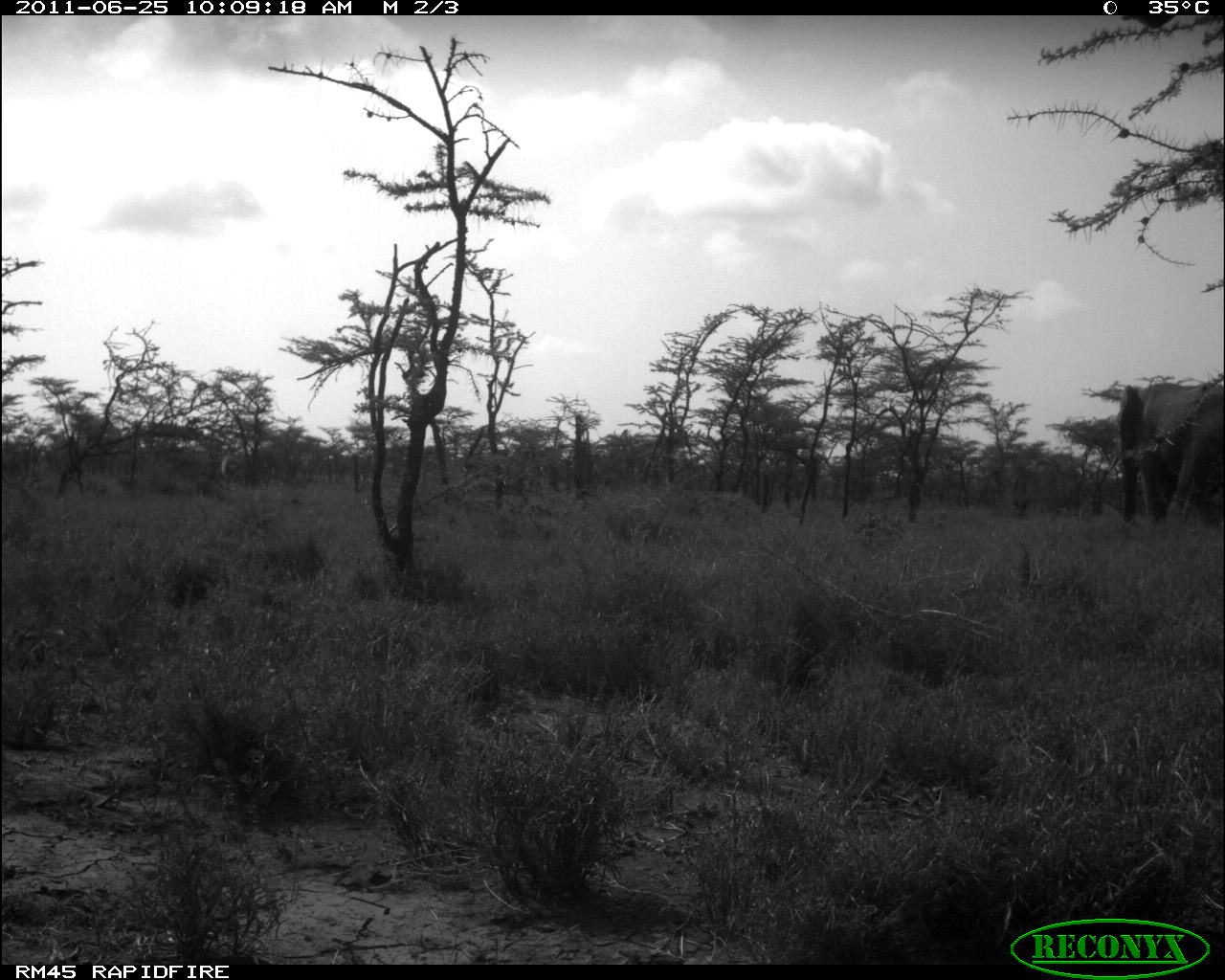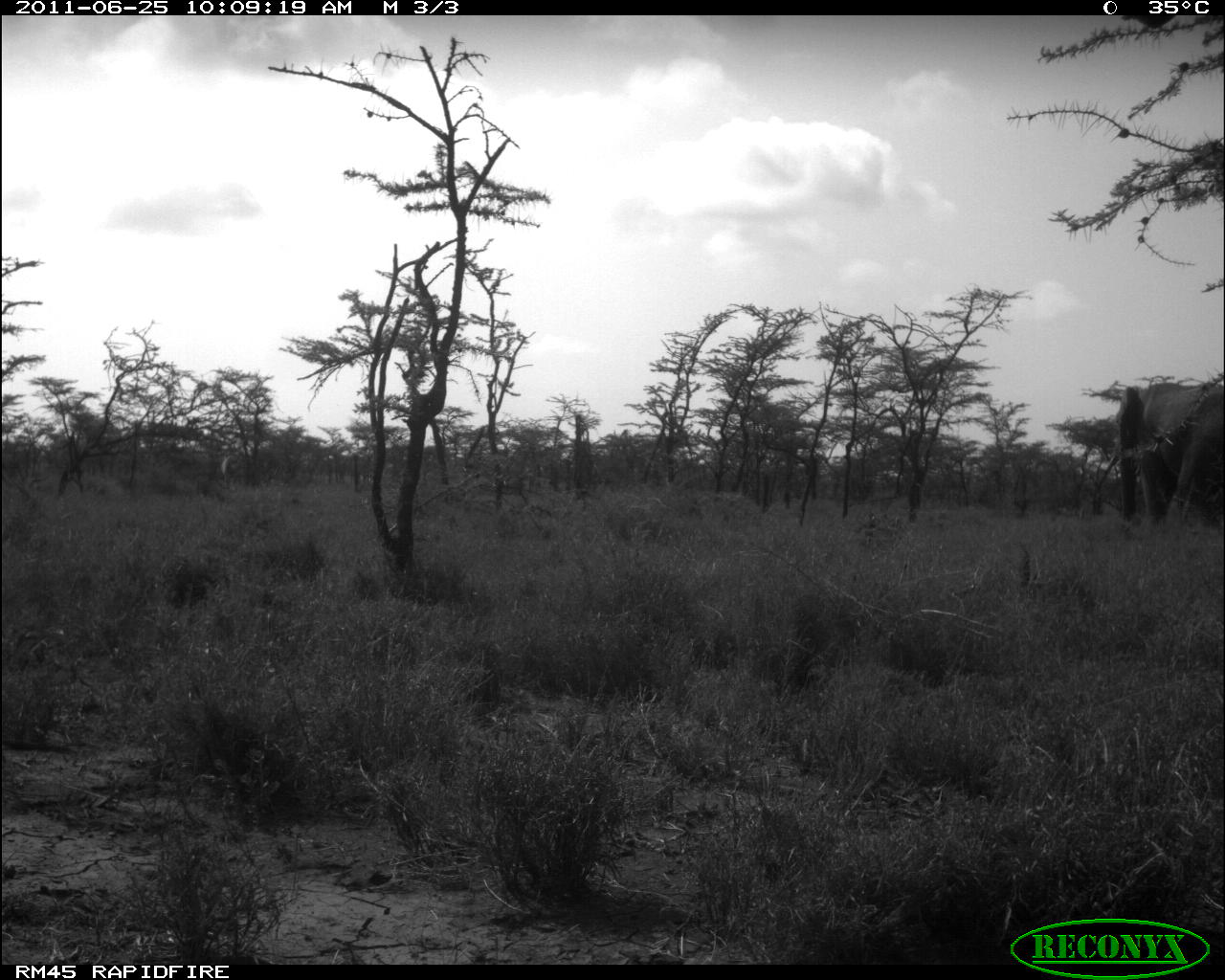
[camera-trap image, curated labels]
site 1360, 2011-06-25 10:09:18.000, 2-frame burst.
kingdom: Animalia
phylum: Chordata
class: Mammalia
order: Proboscidea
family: Elephantidae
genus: Loxodonta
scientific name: Loxodonta africana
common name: african bush elephant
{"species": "Loxodonta africana (african bush elephant)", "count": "1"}